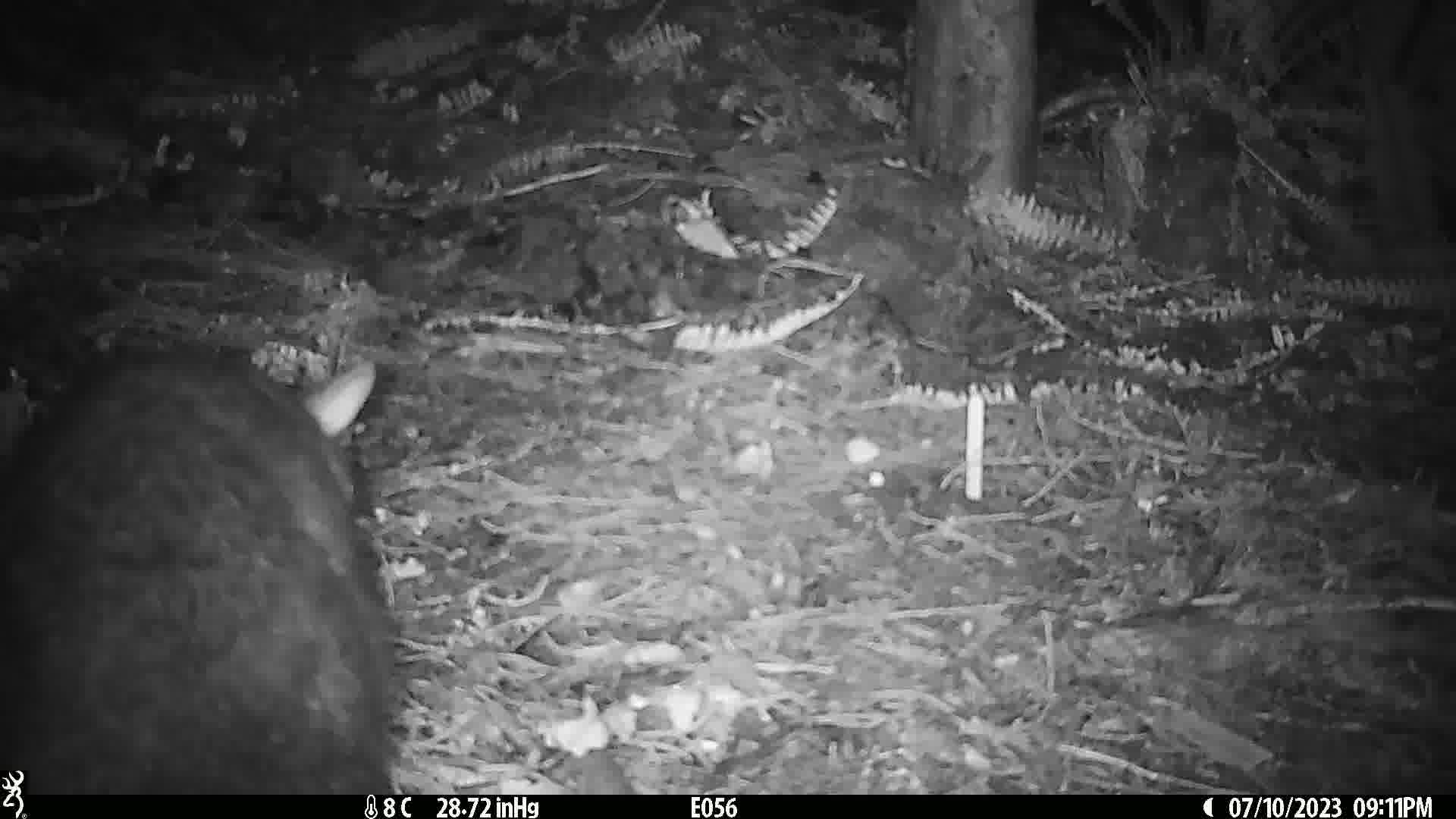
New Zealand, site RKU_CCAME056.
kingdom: Animalia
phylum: Chordata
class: Mammalia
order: Diprotodontia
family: Phalangeridae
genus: Trichosurus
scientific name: Trichosurus vulpecula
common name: common brushtail possum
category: possum